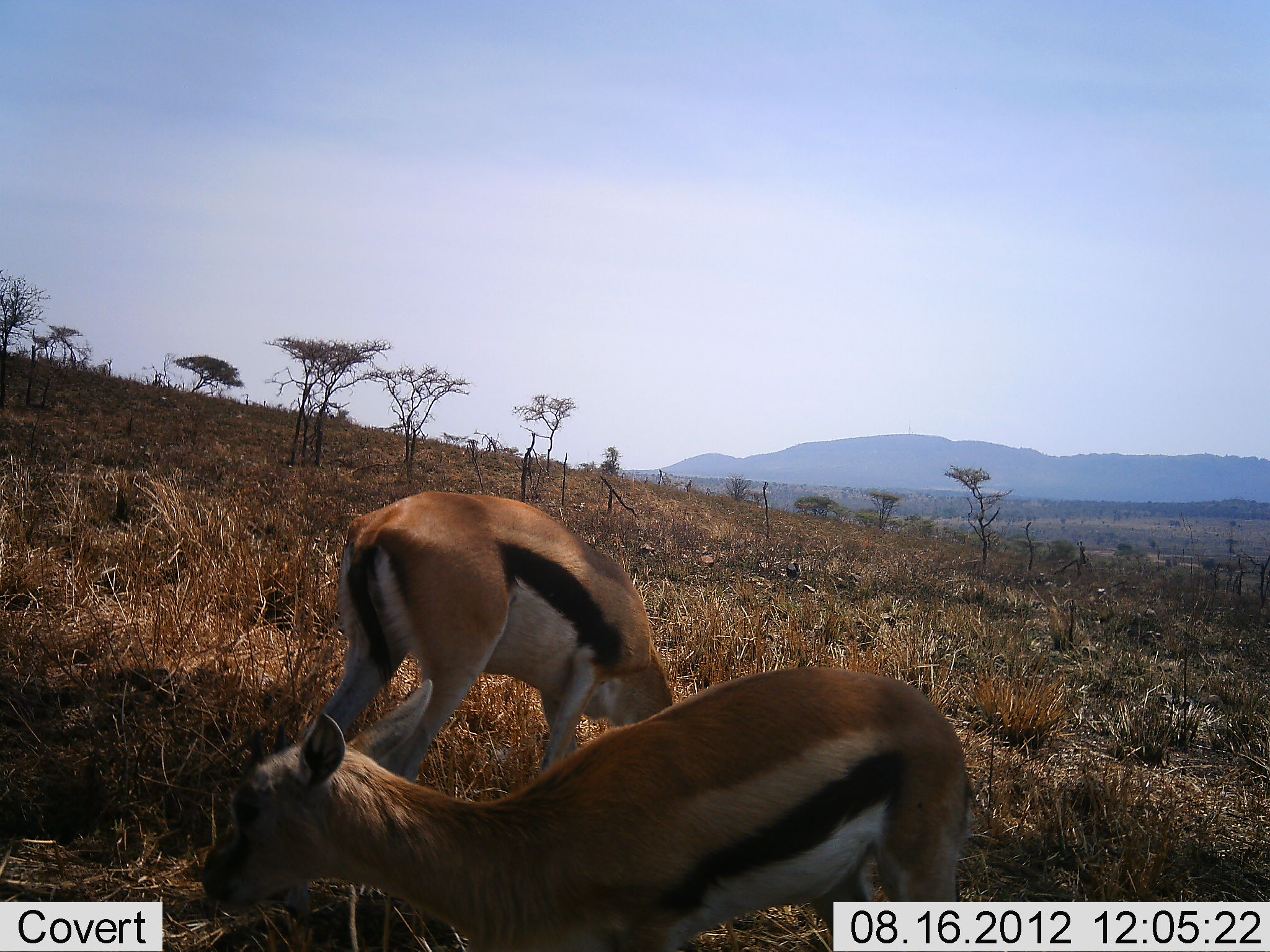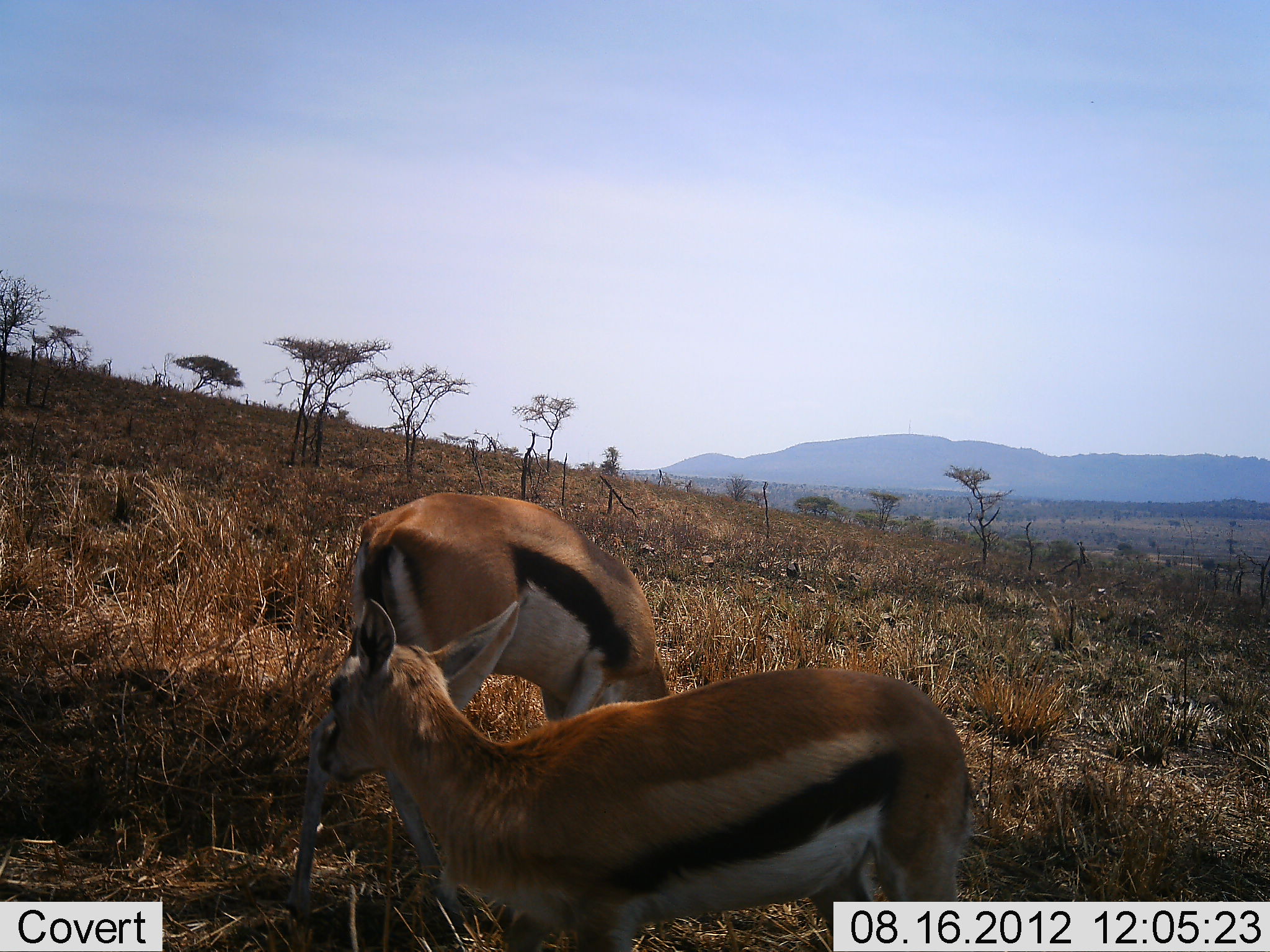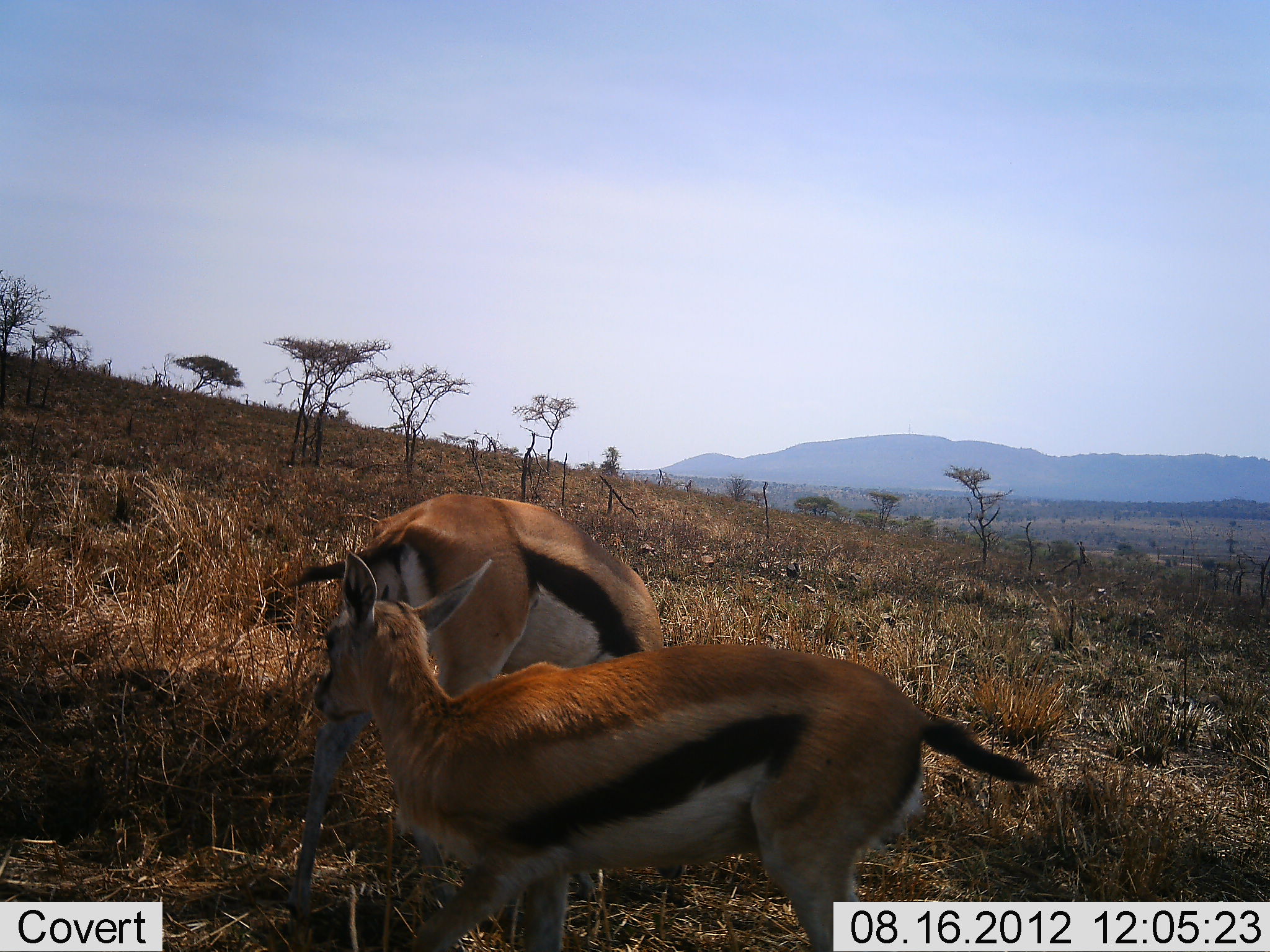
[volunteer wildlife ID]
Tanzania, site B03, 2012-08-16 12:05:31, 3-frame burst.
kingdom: Animalia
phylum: Chordata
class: Mammalia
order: Artiodactyla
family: Bovidae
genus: Eudorcas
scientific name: Eudorcas thomsonii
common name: thomson's gazelle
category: gazellethomsons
Gazellethomsons (thomson's gazelle) (Eudorcas thomsonii), count 2. Behavior (volunteer vote fractions): standing 60%, resting 0%, moving 0%, interacting 20%. Young present (vote fraction): 20%. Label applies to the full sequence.